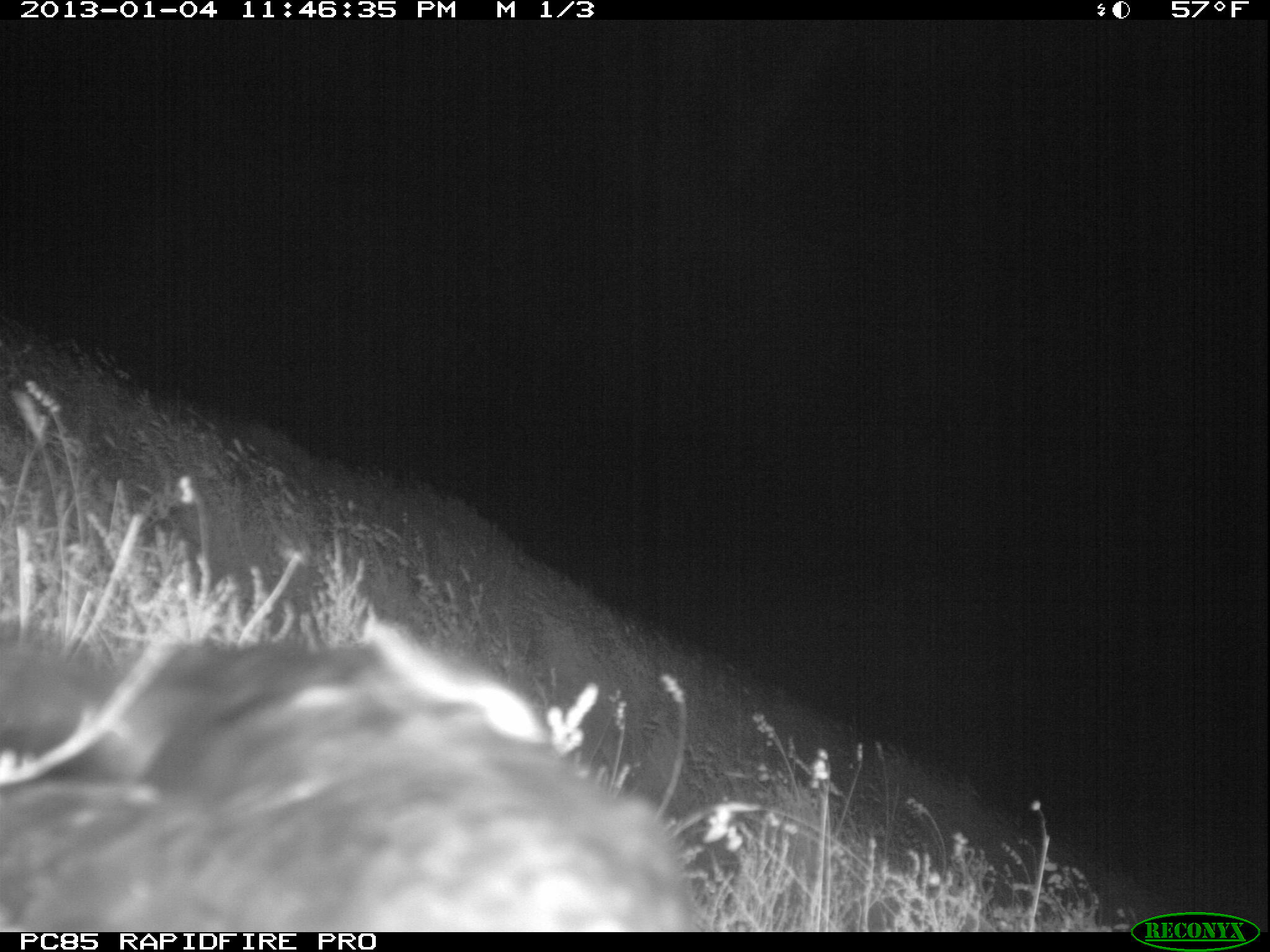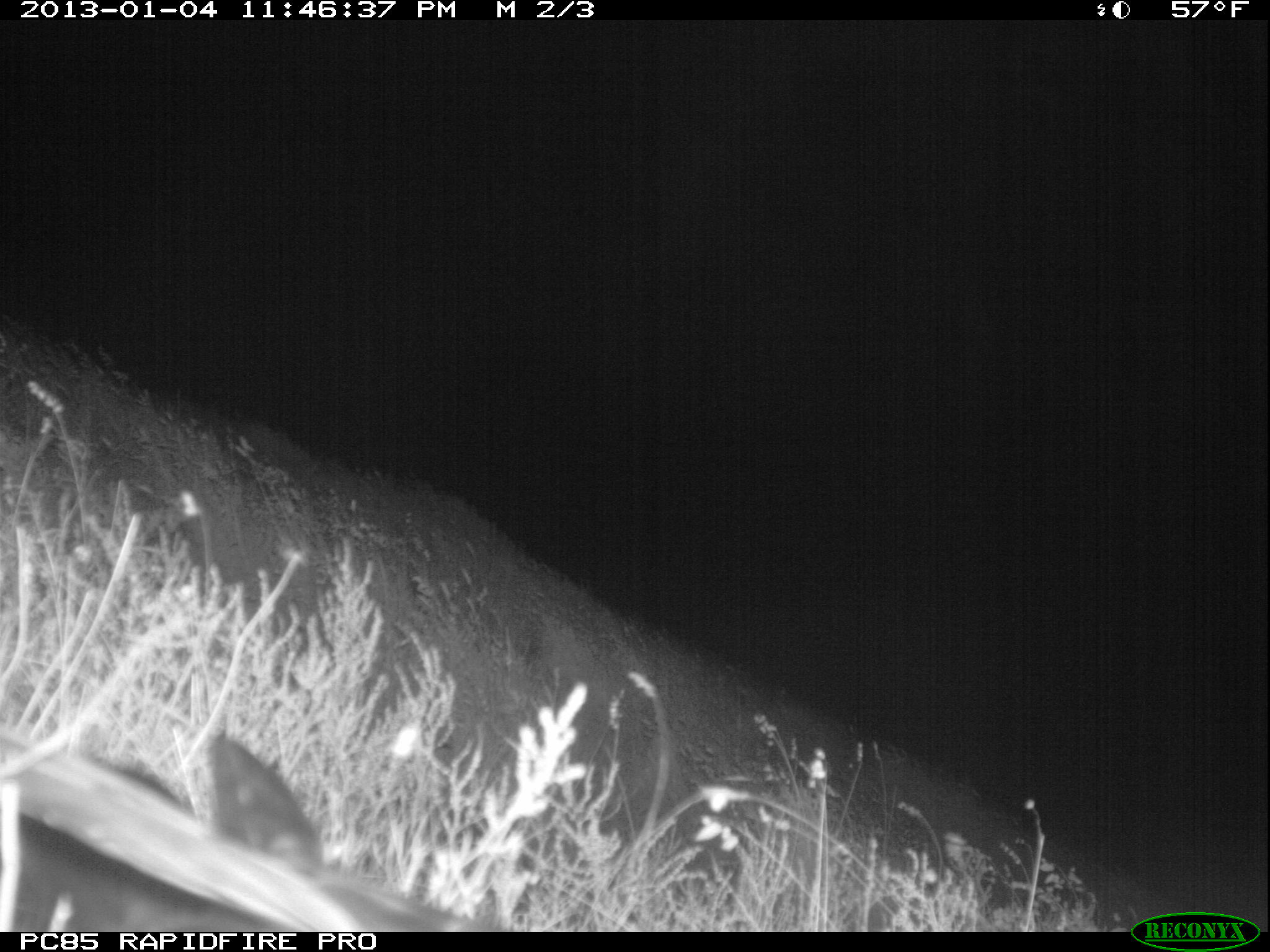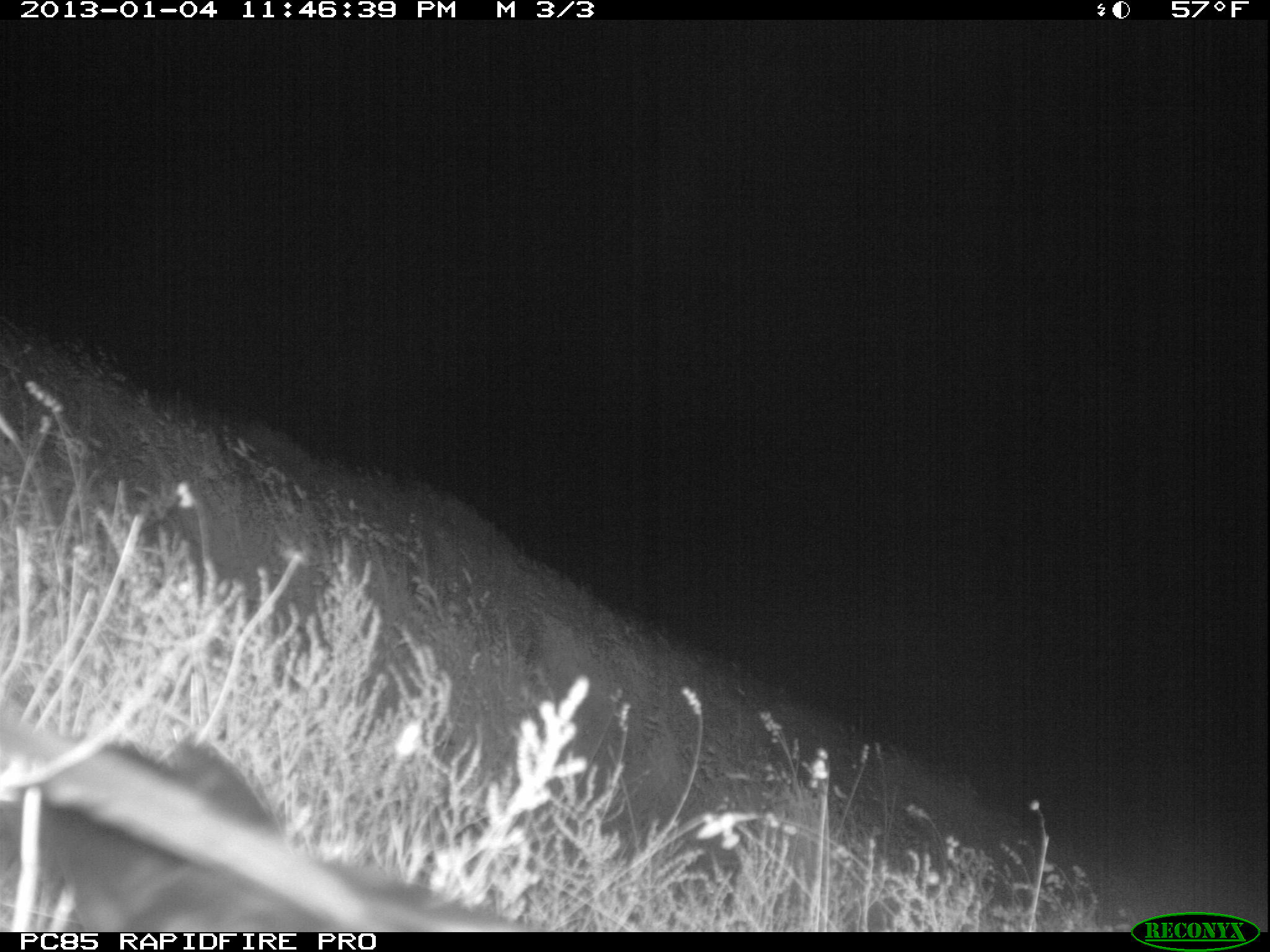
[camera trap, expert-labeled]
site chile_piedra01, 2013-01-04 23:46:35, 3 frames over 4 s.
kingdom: Animalia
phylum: Chordata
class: Aves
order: Procellariiformes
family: Procellariidae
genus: Calonectris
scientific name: Calonectris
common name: shearwater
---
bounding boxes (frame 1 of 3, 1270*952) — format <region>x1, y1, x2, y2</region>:
shearwater: <region>0, 614, 700, 933</region>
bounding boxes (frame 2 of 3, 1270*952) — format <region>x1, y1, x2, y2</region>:
shearwater: <region>6, 721, 475, 937</region>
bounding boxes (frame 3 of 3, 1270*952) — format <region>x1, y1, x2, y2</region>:
shearwater: <region>0, 714, 583, 935</region>